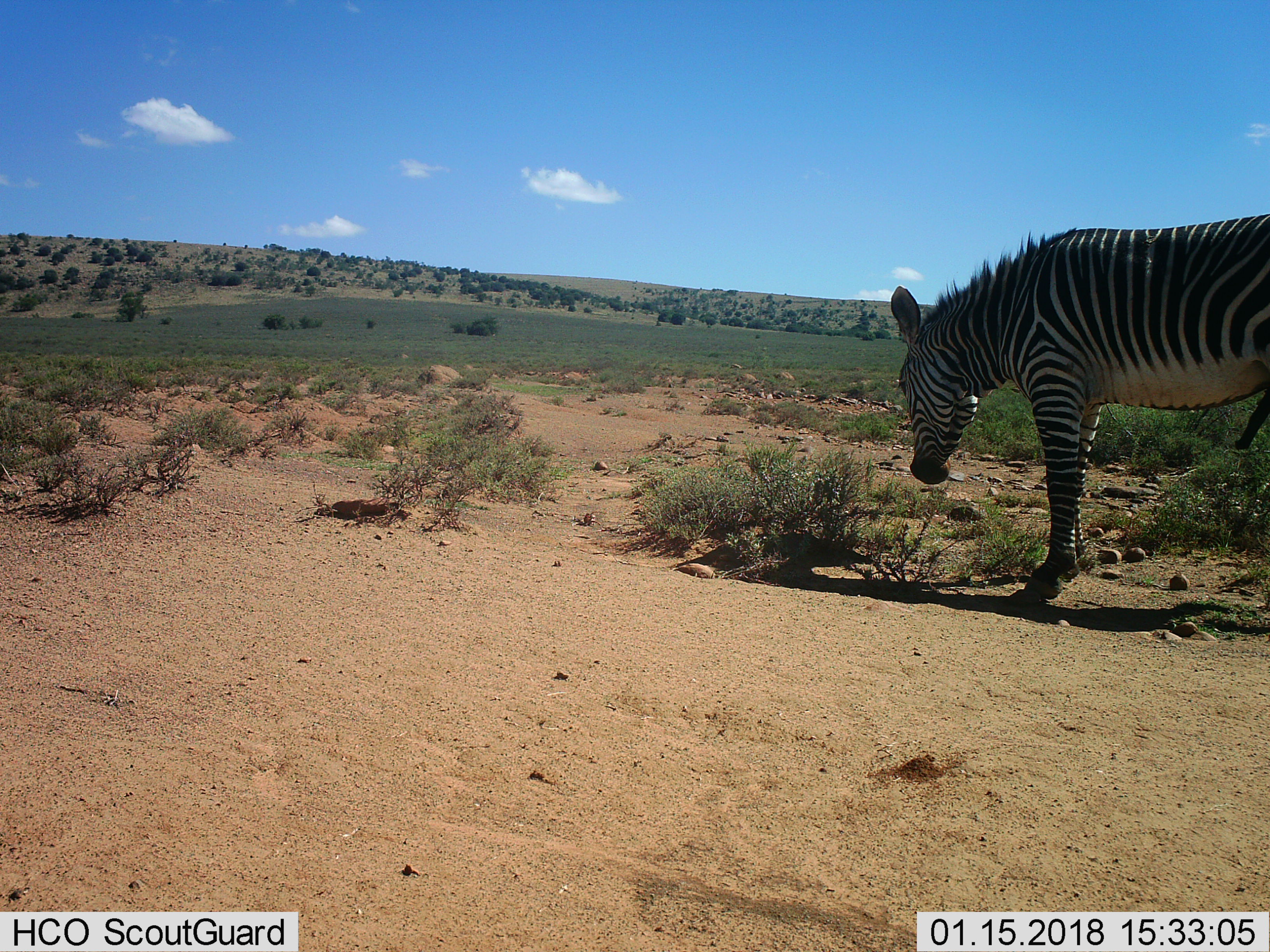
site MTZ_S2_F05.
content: unidentified animal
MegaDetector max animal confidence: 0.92